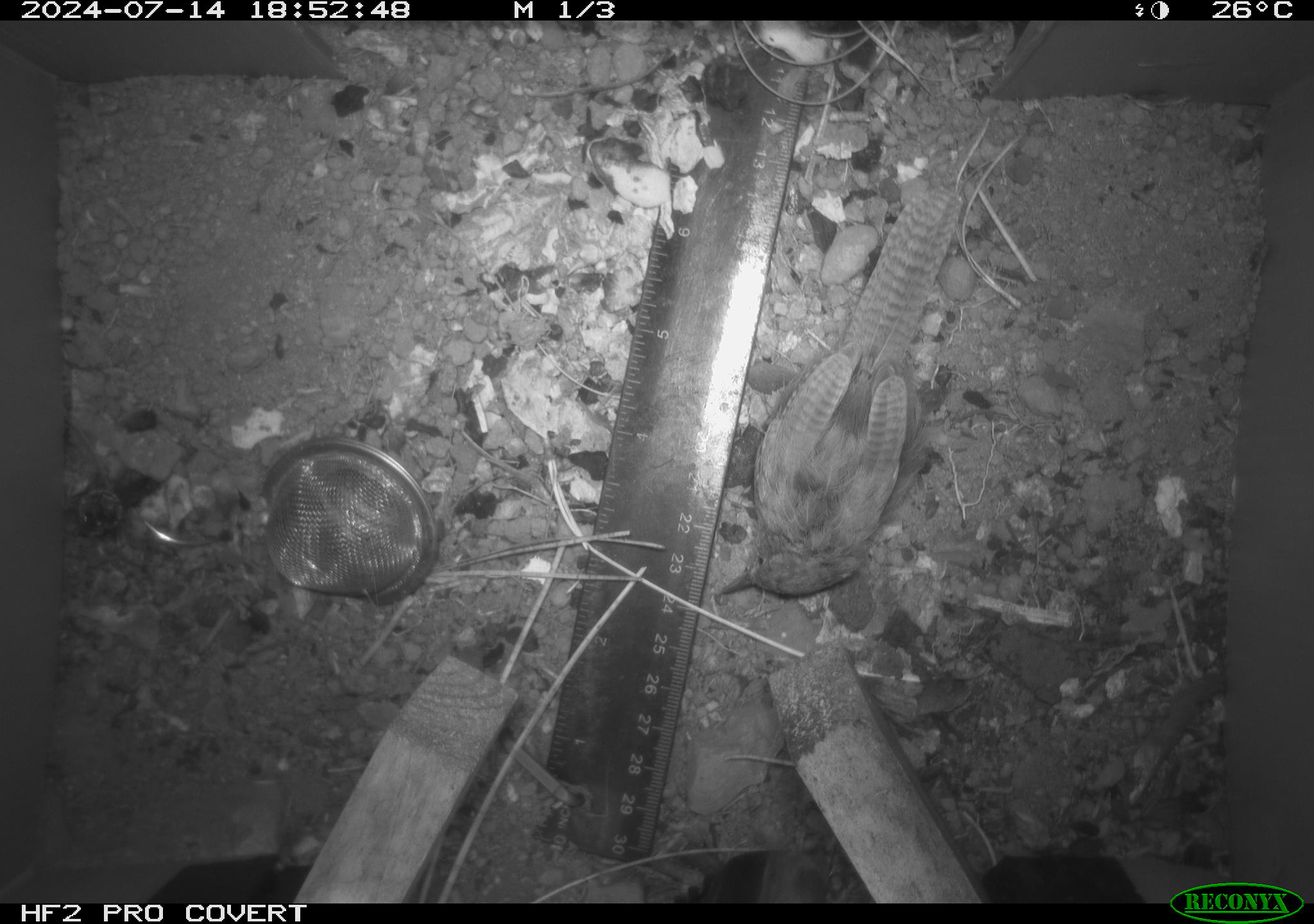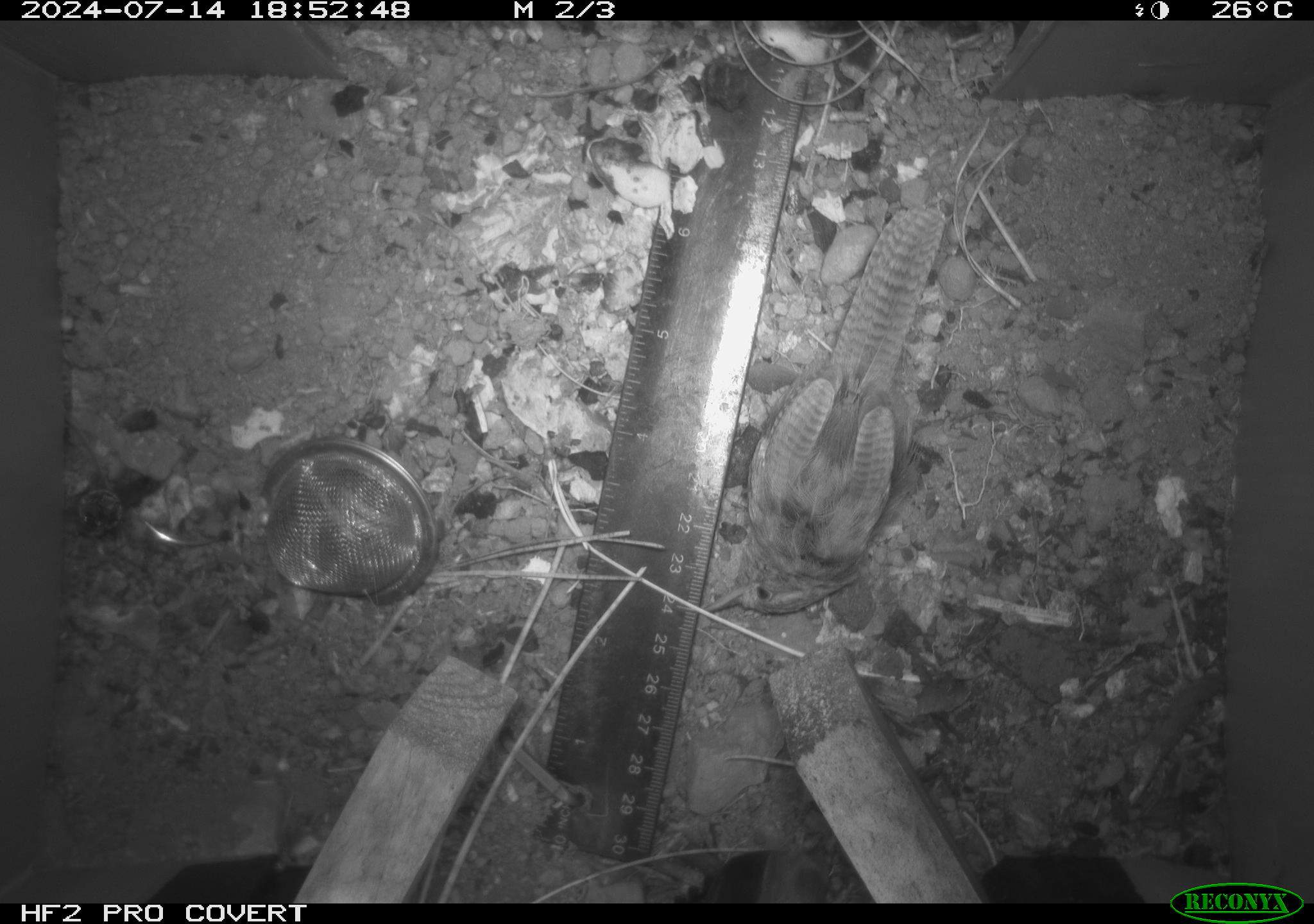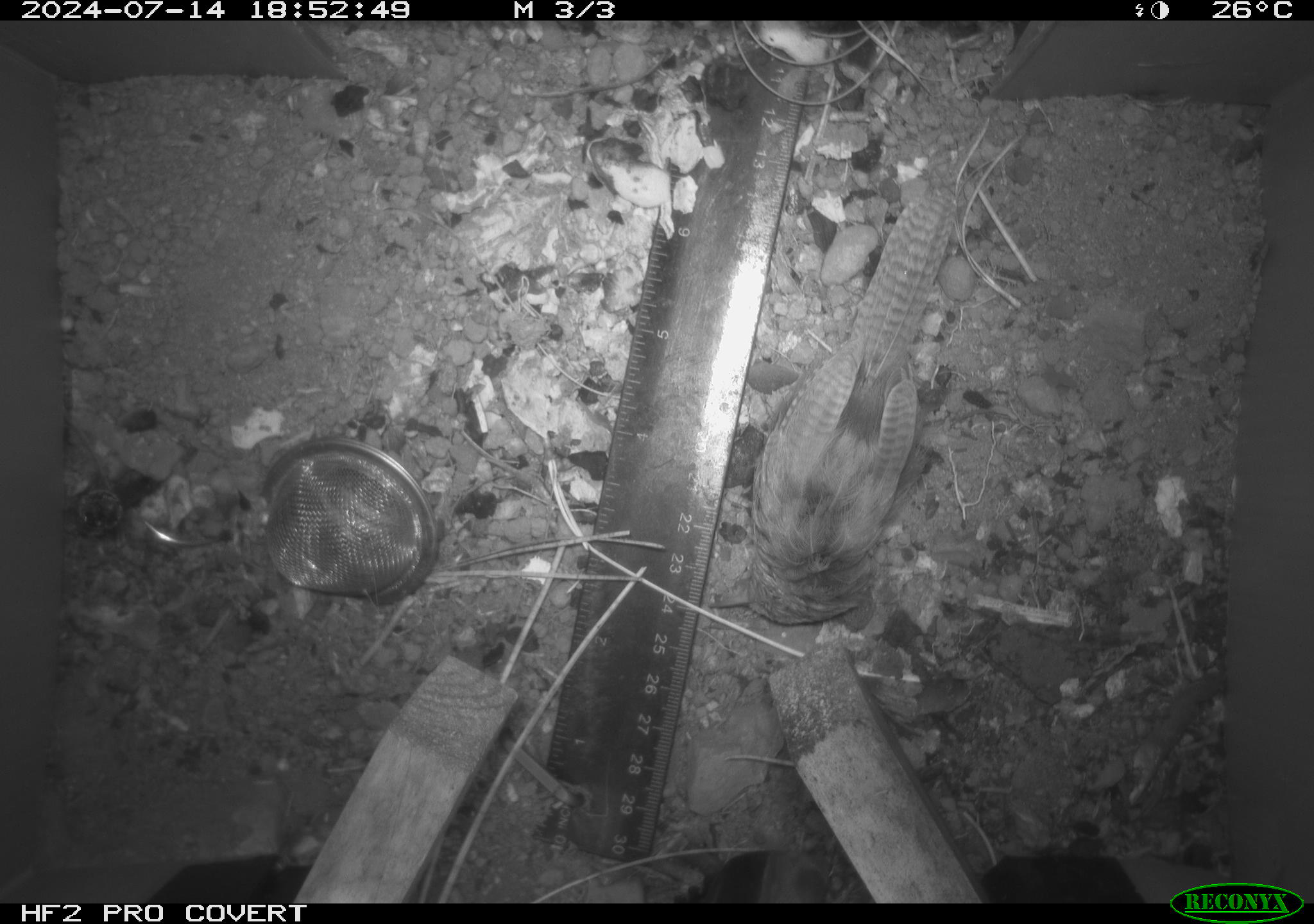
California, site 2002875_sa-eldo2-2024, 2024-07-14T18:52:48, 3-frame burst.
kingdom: Animalia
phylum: Chordata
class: Aves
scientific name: Aves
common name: bird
Bird (Aves).